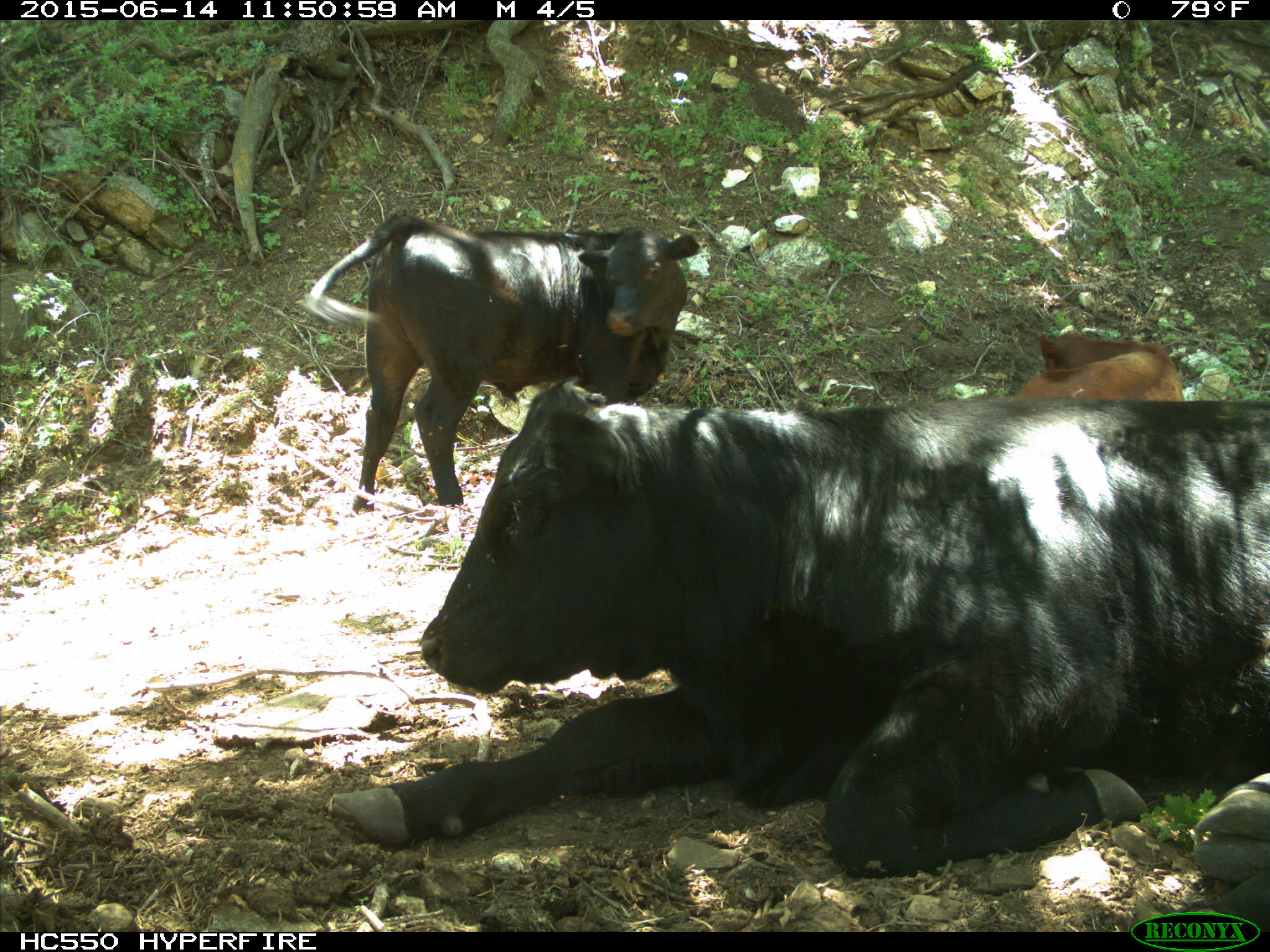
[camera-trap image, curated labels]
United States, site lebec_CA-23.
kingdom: Animalia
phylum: Chordata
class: Mammalia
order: Artiodactyla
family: Bovidae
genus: Bos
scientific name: Bos taurus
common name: domestic cow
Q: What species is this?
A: Bos taurus (domestic cow).